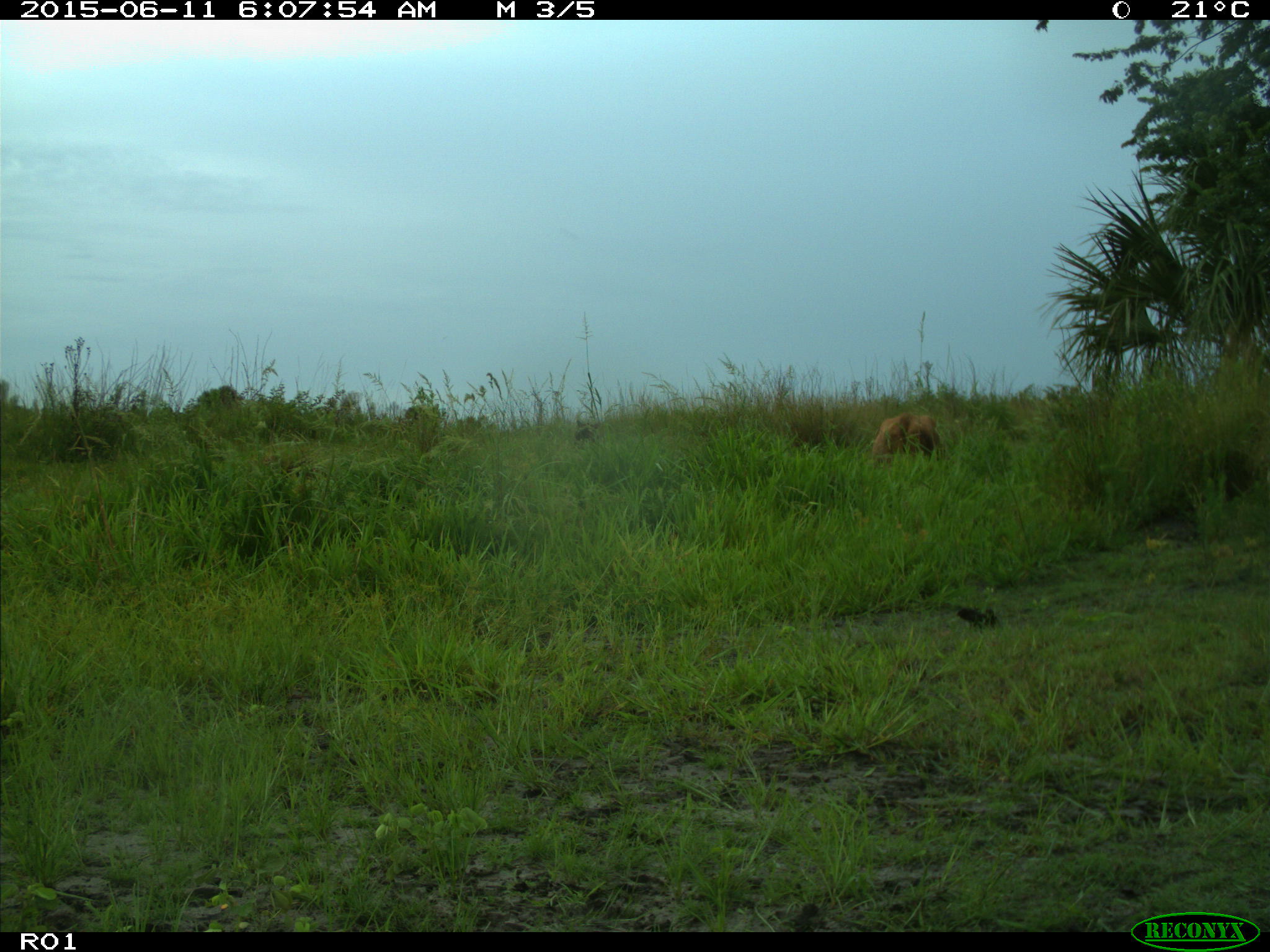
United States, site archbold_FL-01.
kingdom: Animalia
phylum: Chordata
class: Mammalia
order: Artiodactyla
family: Bovidae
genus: Bos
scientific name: Bos taurus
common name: domestic cow